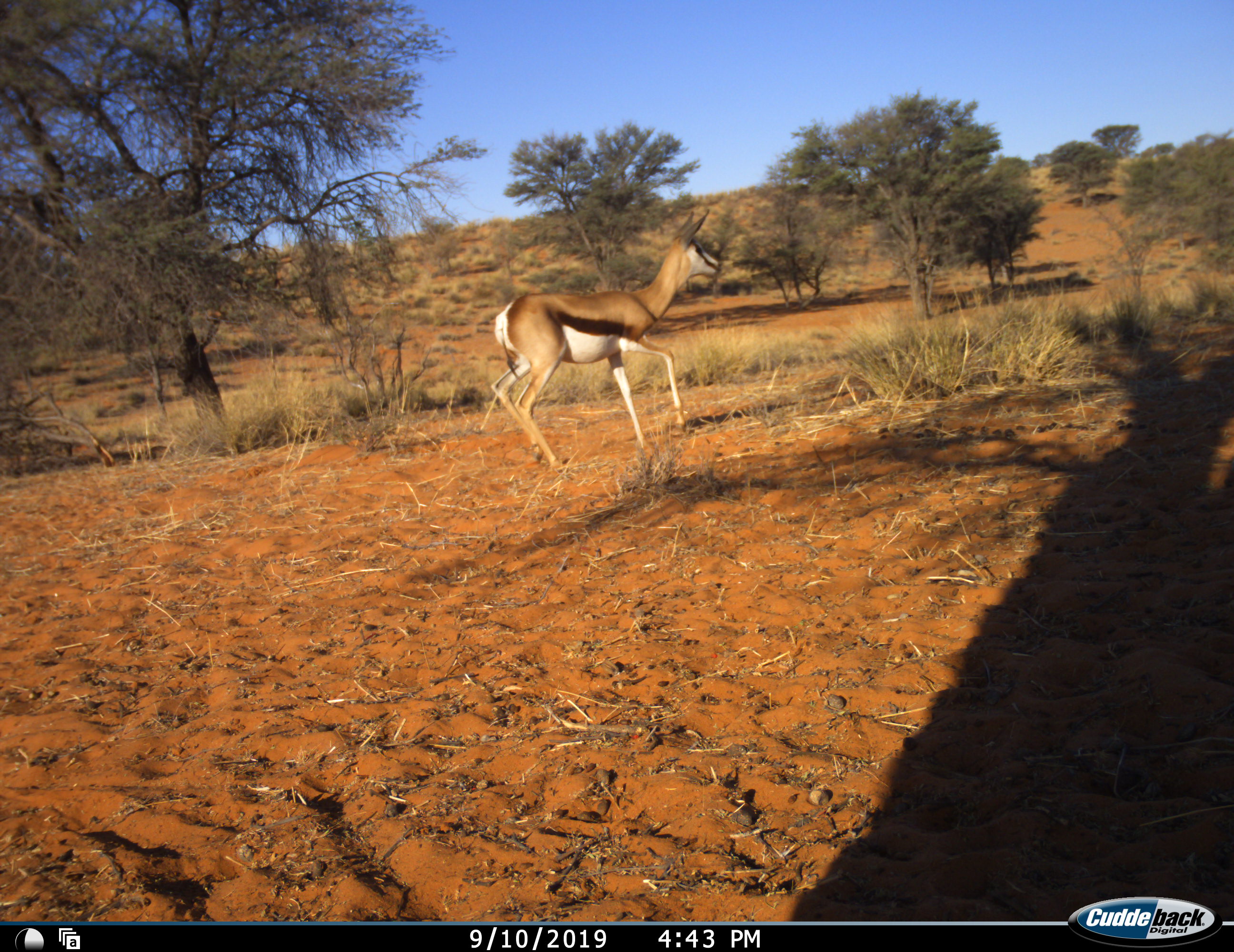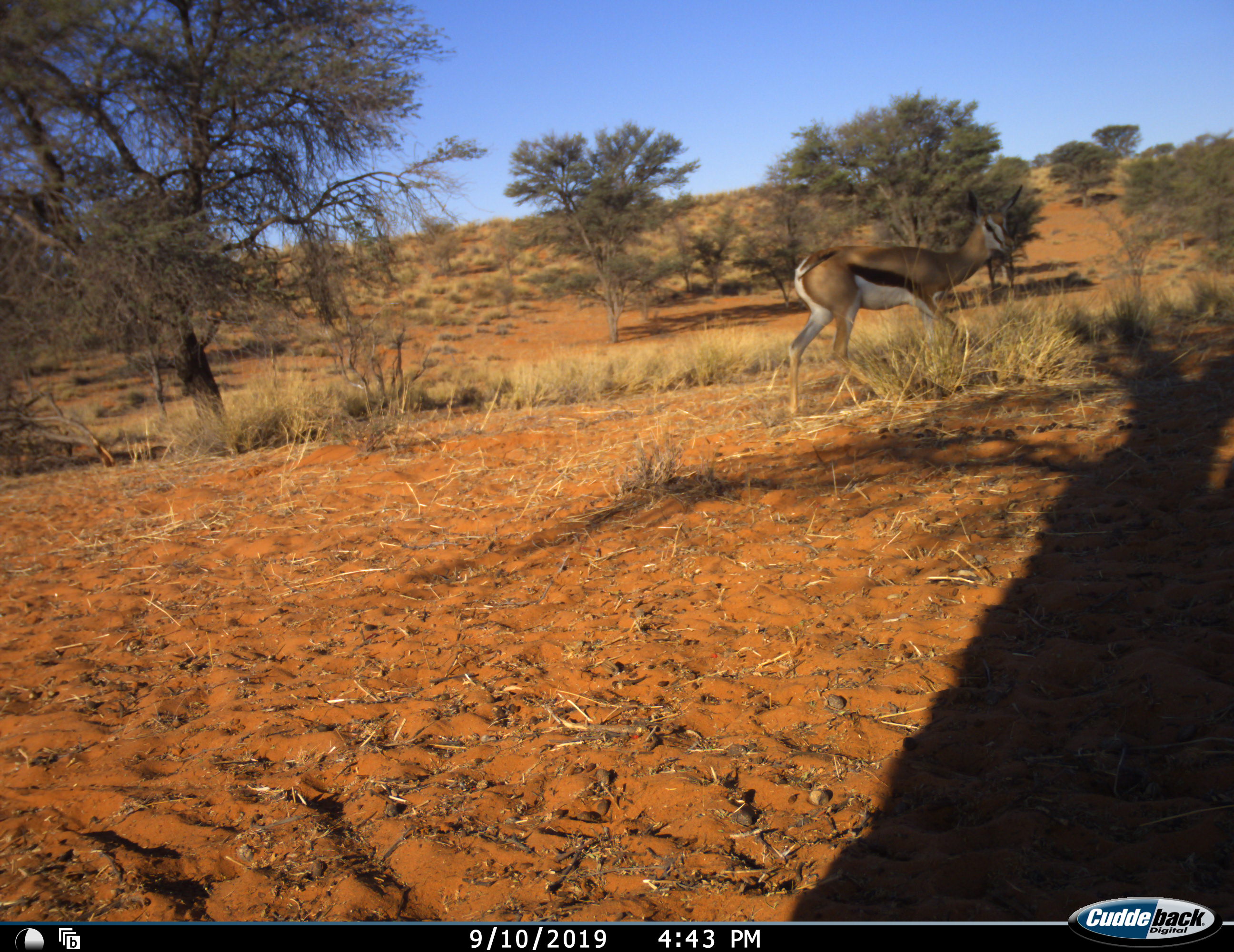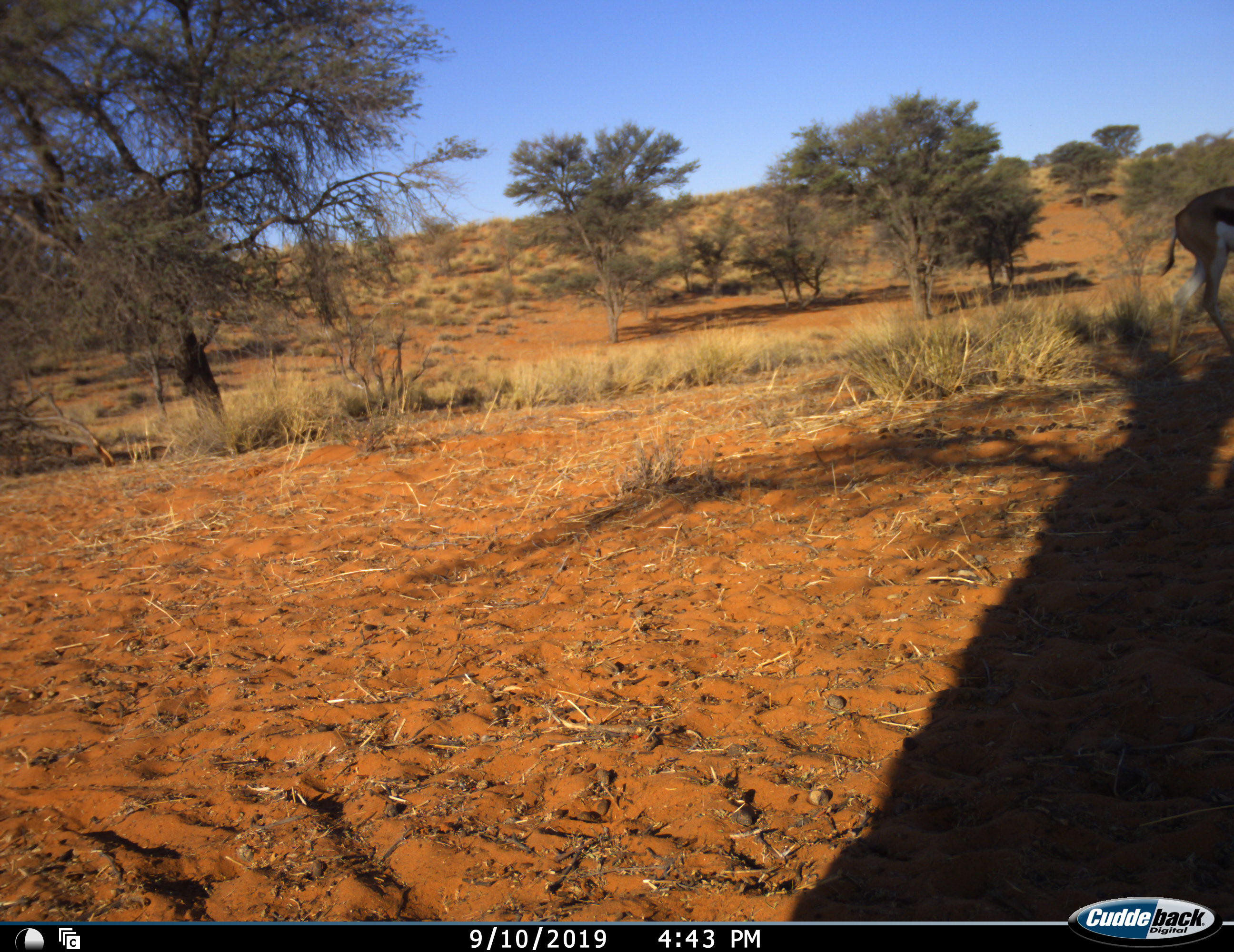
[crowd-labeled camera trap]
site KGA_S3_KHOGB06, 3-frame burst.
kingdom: Animalia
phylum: Chordata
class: Mammalia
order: Artiodactyla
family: Bovidae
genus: Antidorcas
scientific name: Antidorcas marsupialis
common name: springbok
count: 1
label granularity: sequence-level